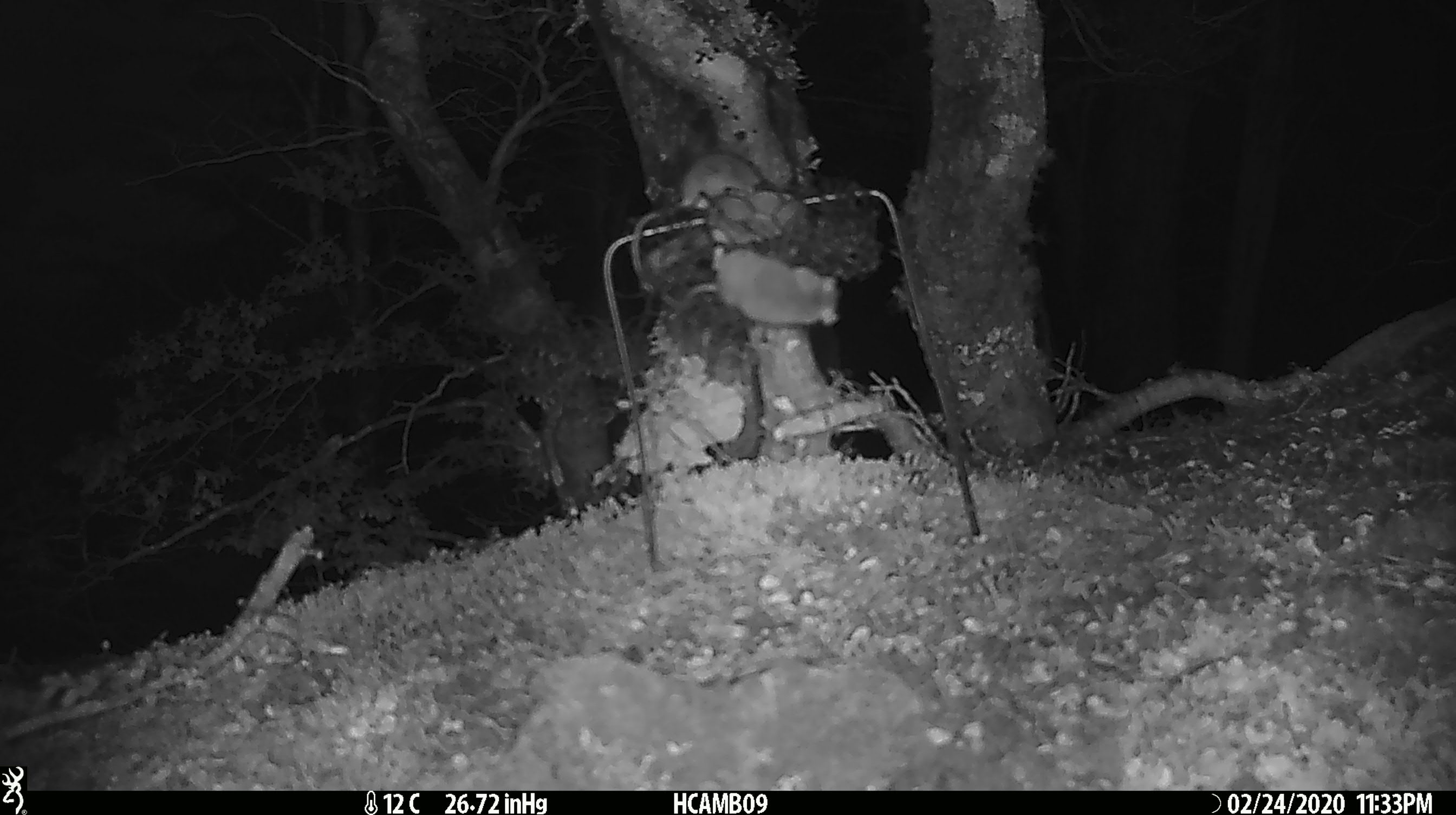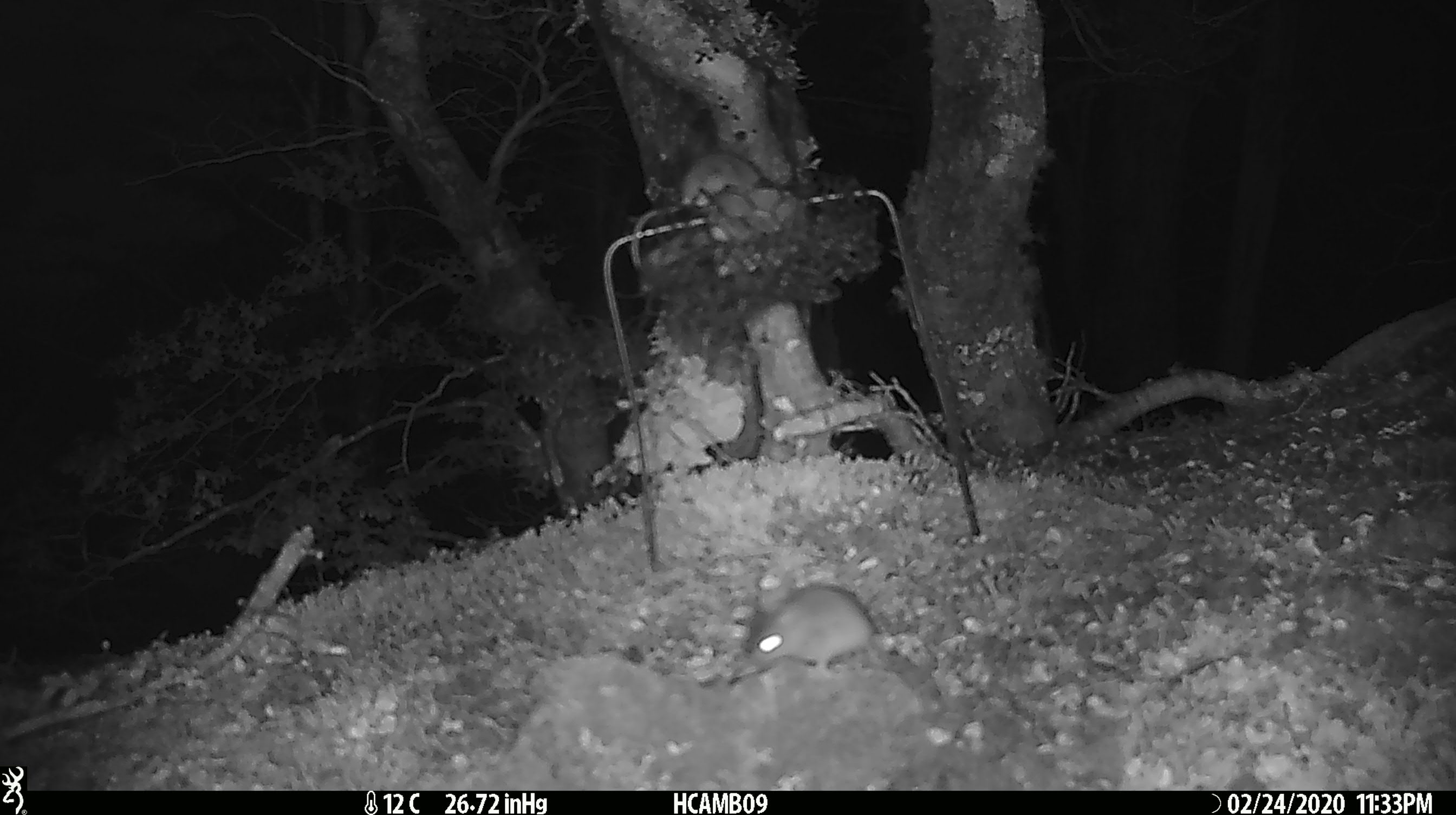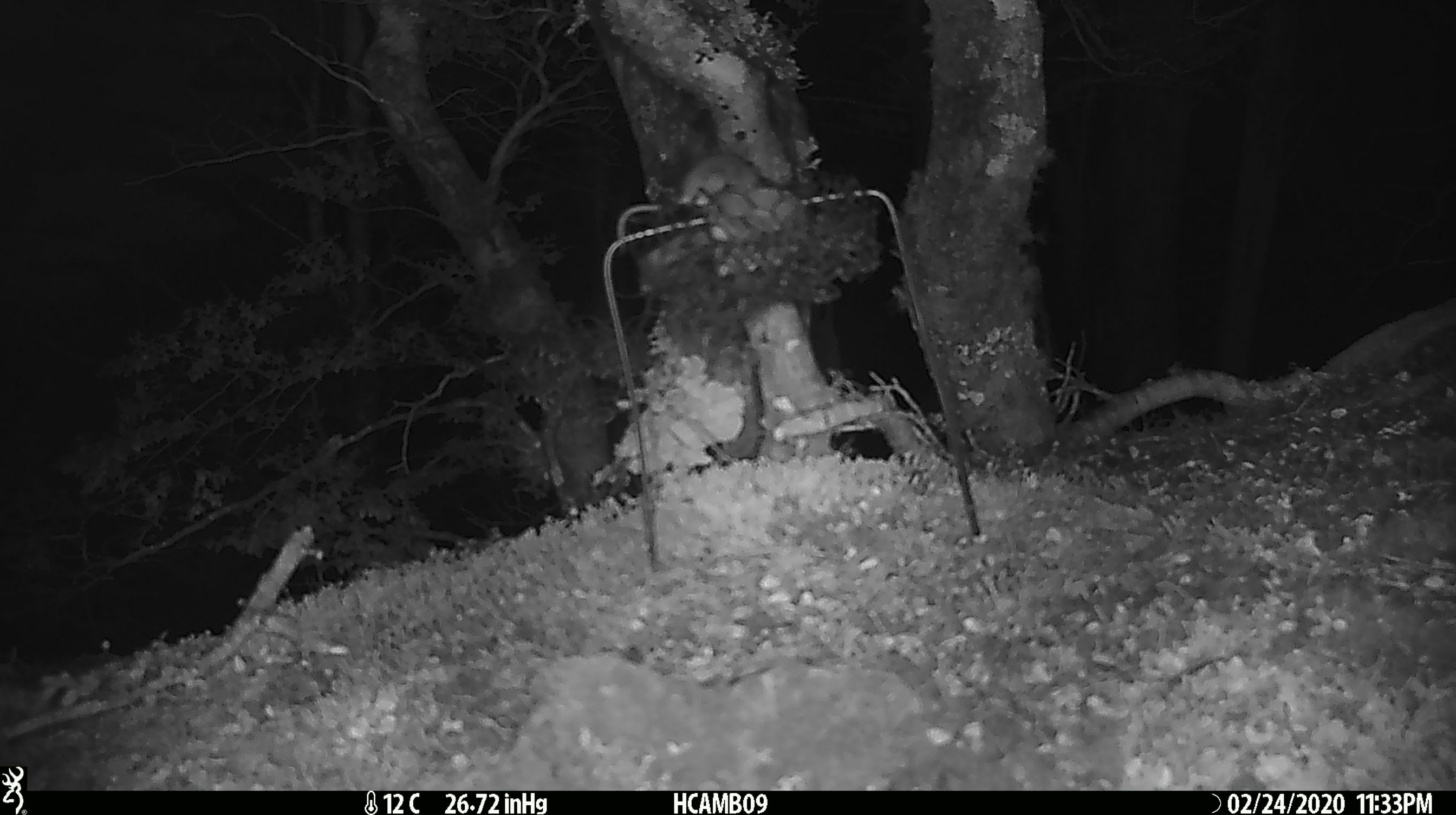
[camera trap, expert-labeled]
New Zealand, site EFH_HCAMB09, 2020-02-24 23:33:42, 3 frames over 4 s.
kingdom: Animalia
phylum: Chordata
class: Mammalia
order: Rodentia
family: Muridae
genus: Mus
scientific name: Mus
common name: mouse